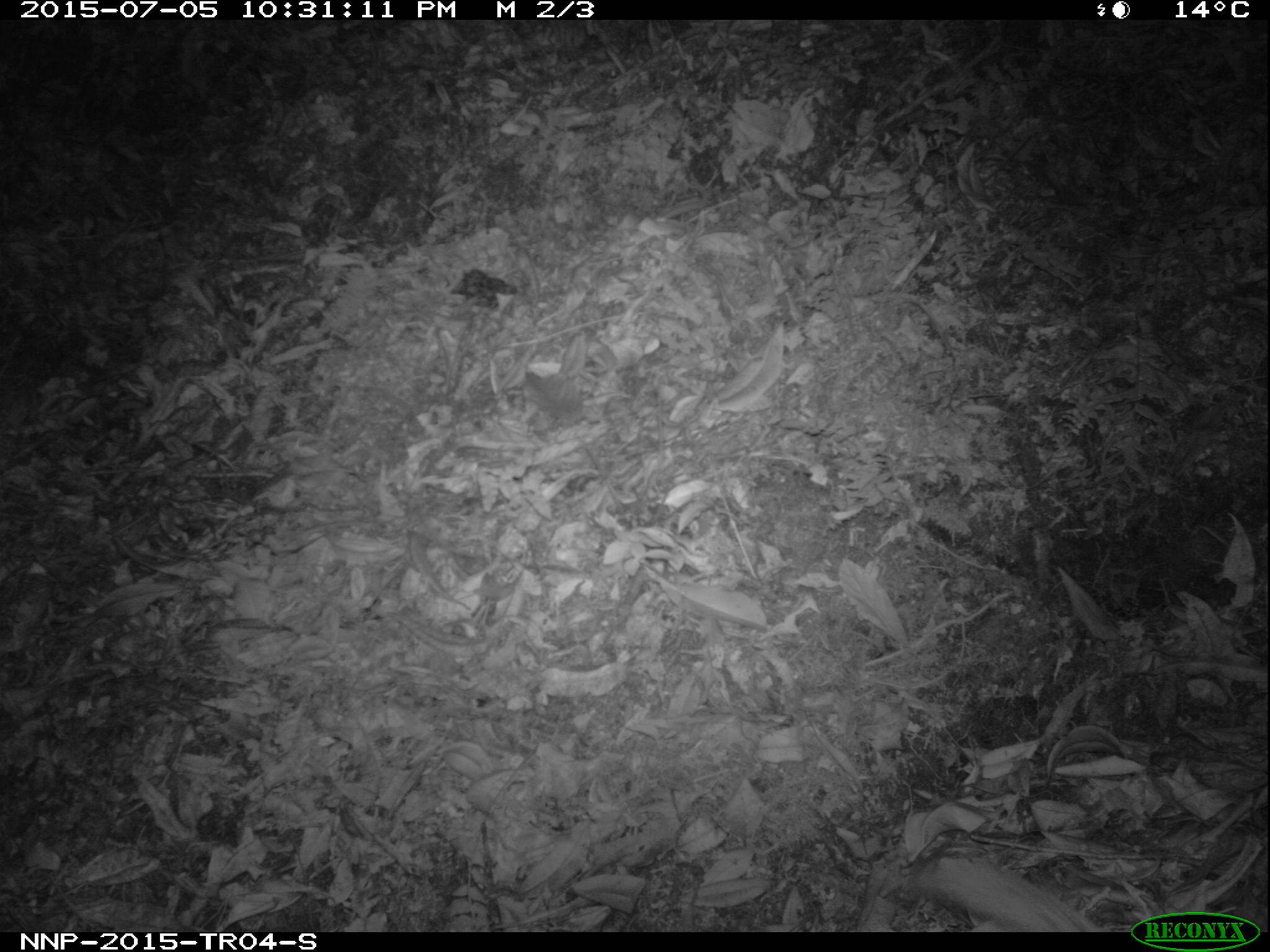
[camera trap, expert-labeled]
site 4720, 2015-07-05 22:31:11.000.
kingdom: Animalia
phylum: Chordata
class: Mammalia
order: Carnivora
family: Mustelidae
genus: Poecilogale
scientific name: Poecilogale albinucha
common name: striped weasel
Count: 1.